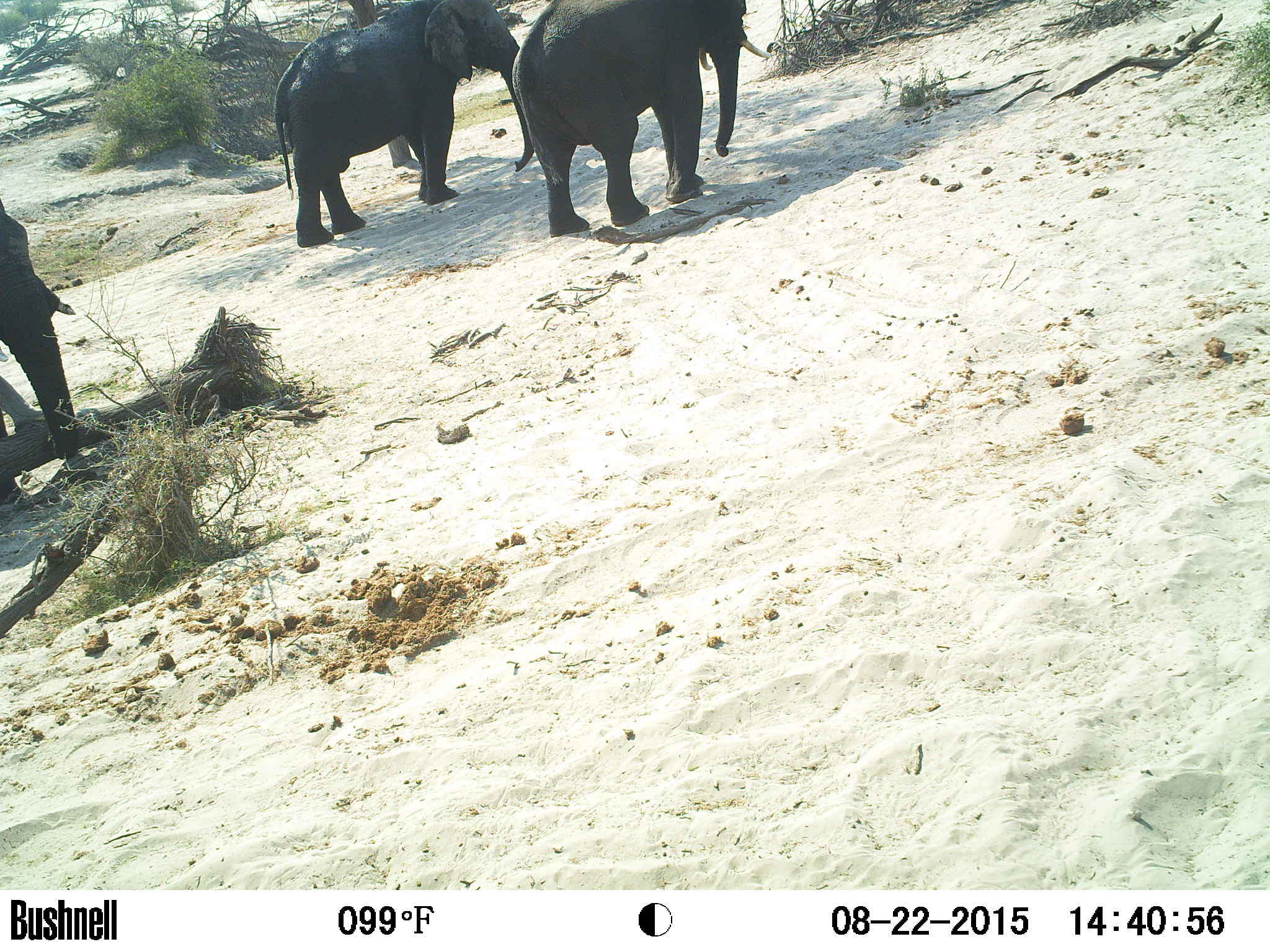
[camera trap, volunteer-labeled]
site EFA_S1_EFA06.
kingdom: Animalia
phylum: Chordata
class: Mammalia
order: Proboscidea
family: Elephantidae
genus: Loxodonta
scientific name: Loxodonta africana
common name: african bush elephant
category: elephant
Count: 3.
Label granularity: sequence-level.